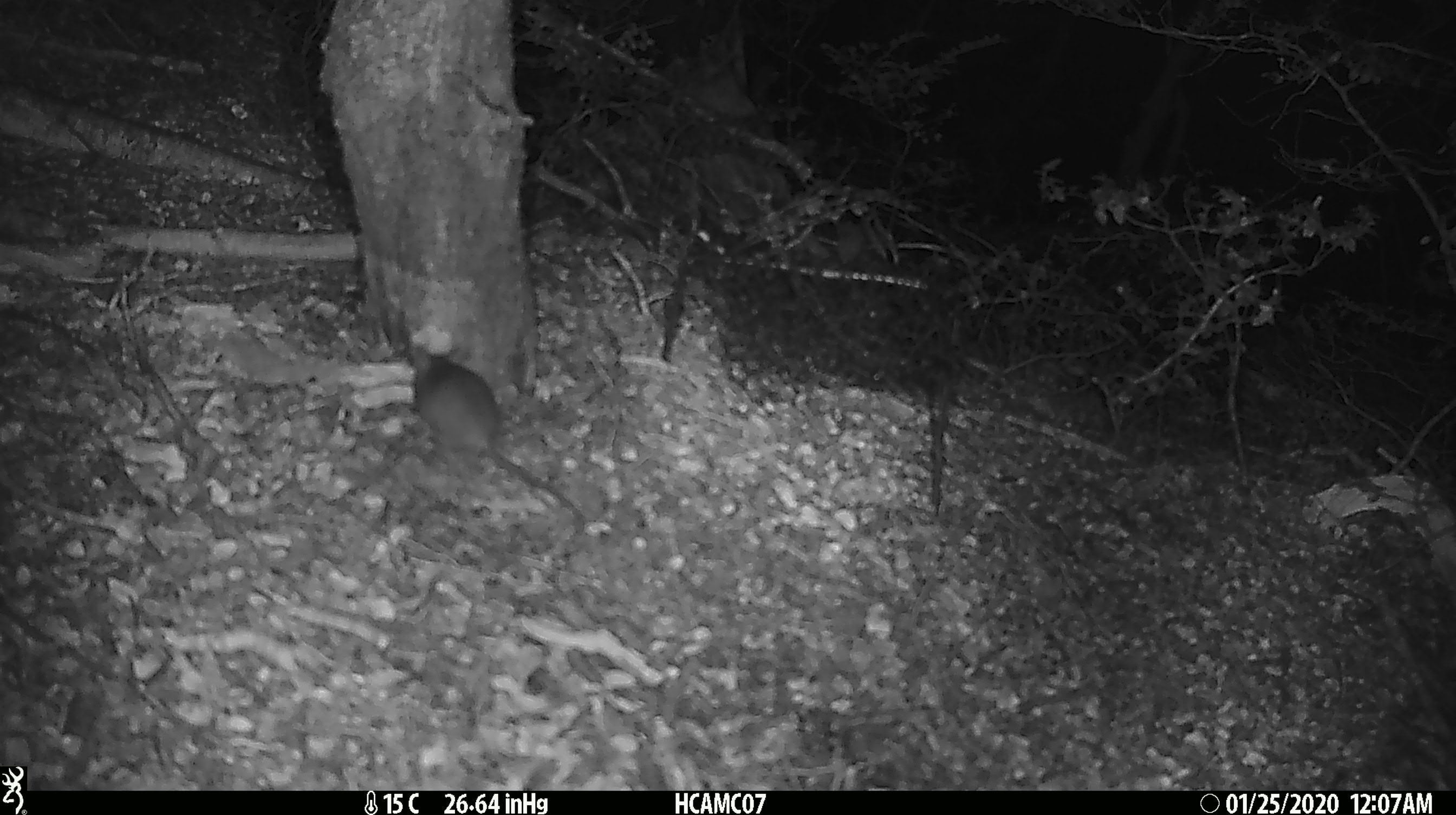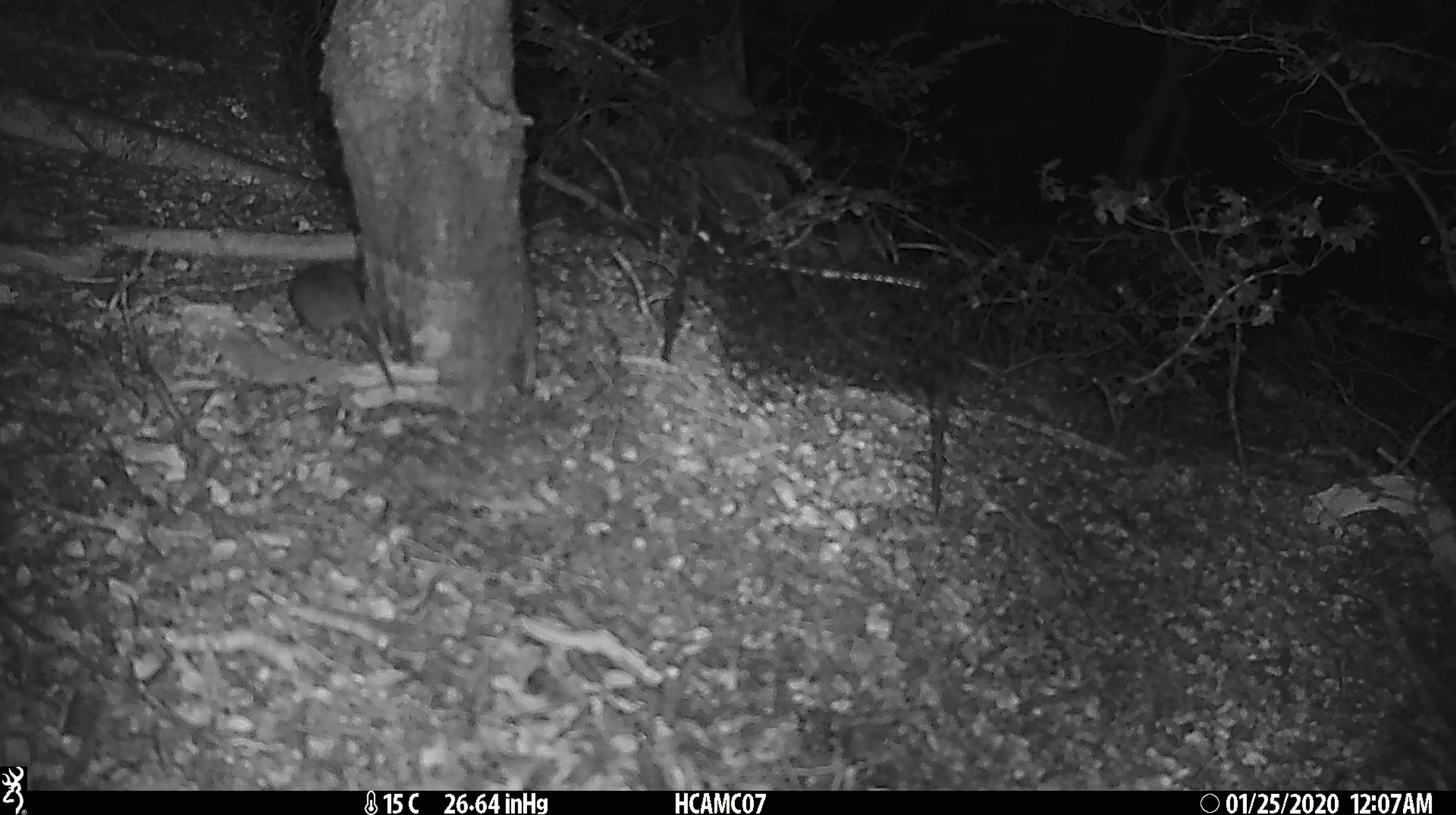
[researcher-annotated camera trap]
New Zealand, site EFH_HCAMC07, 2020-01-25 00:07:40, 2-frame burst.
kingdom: Animalia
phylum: Chordata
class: Mammalia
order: Rodentia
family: Muridae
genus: Mus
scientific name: Mus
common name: mouse